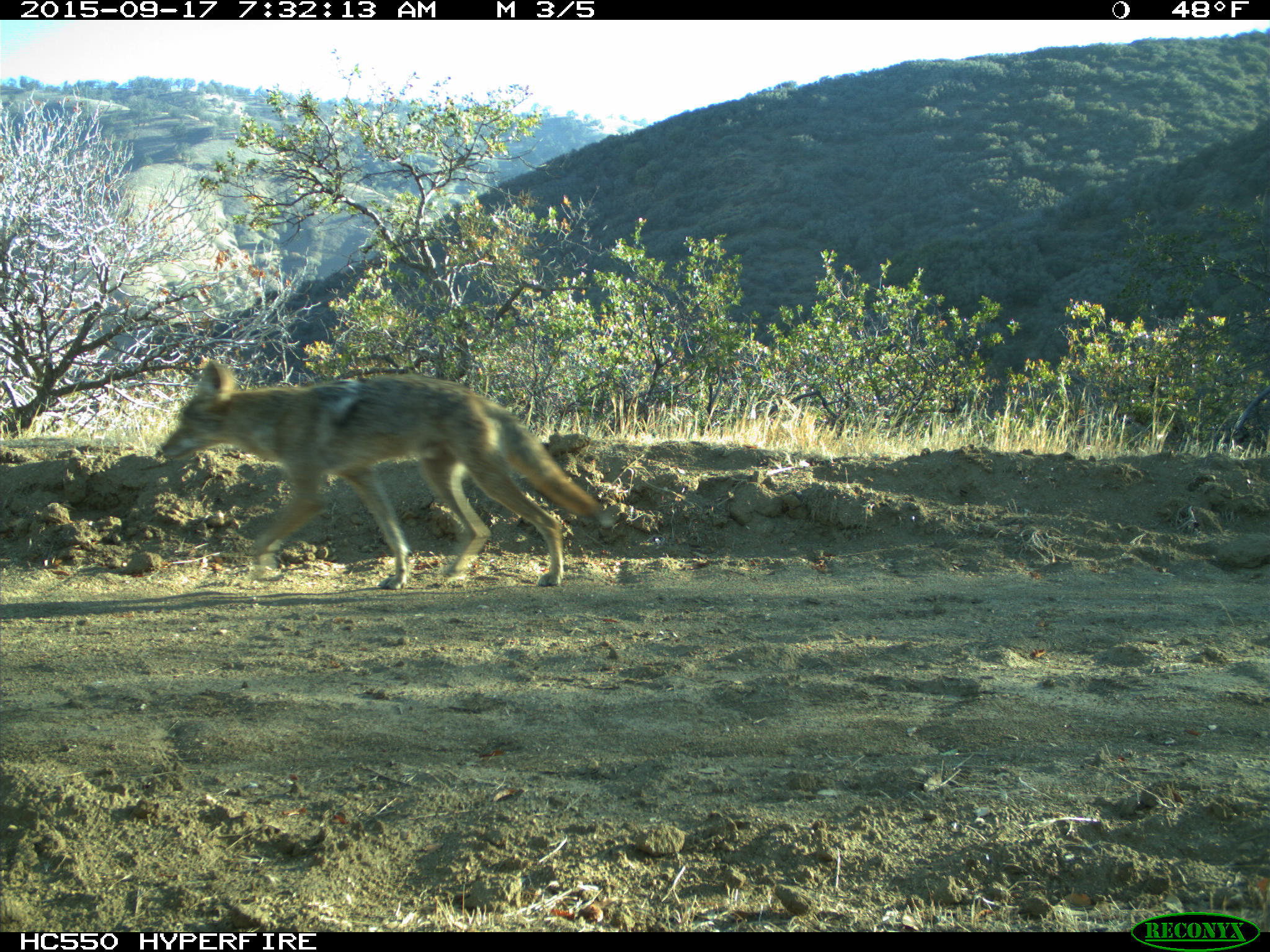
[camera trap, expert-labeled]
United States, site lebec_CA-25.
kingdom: Animalia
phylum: Chordata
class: Mammalia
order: Carnivora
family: Canidae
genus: Canis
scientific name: Canis latrans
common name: coyote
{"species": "Canis latrans (coyote)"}